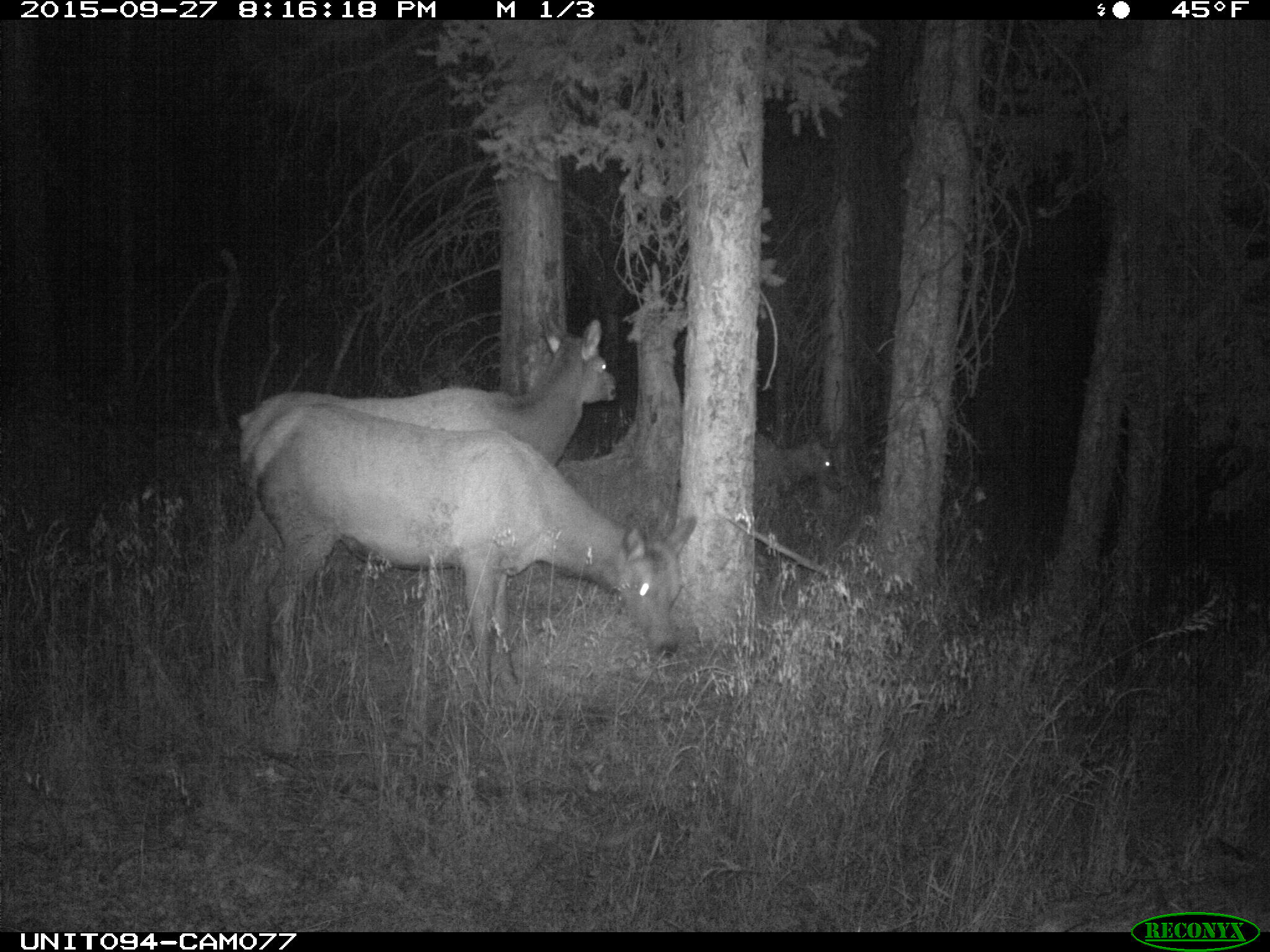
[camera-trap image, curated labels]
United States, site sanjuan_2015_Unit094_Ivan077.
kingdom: Animalia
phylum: Chordata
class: Mammalia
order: Artiodactyla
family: Cervidae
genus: Cervus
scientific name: Cervus elaphus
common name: red deer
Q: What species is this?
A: Cervus elaphus (red deer).